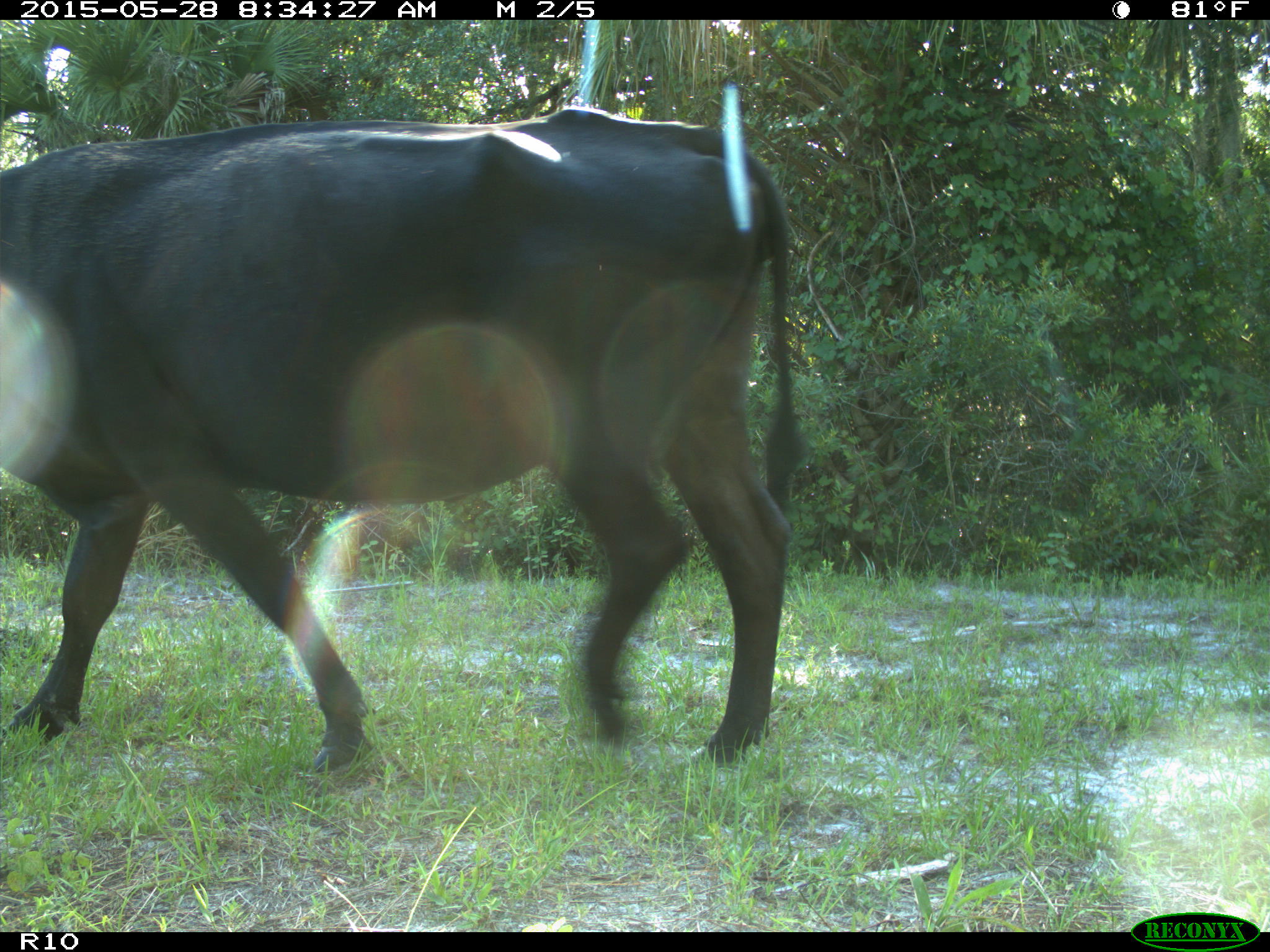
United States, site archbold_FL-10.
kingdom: Animalia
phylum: Chordata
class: Mammalia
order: Artiodactyla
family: Bovidae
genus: Bos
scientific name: Bos taurus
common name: domestic cow